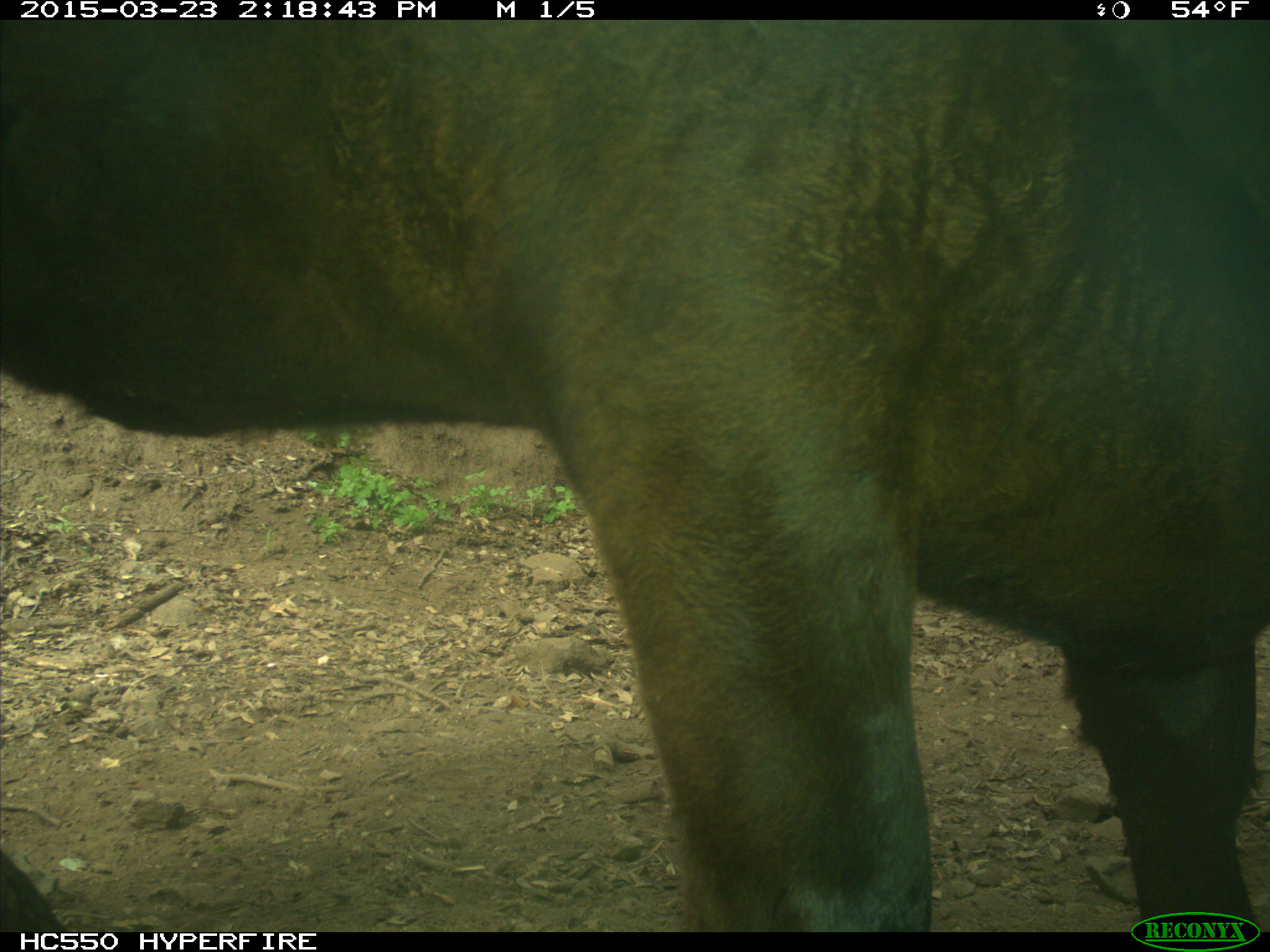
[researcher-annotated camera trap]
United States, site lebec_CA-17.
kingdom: Animalia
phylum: Chordata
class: Mammalia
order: Artiodactyla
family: Bovidae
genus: Bos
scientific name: Bos taurus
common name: domestic cow